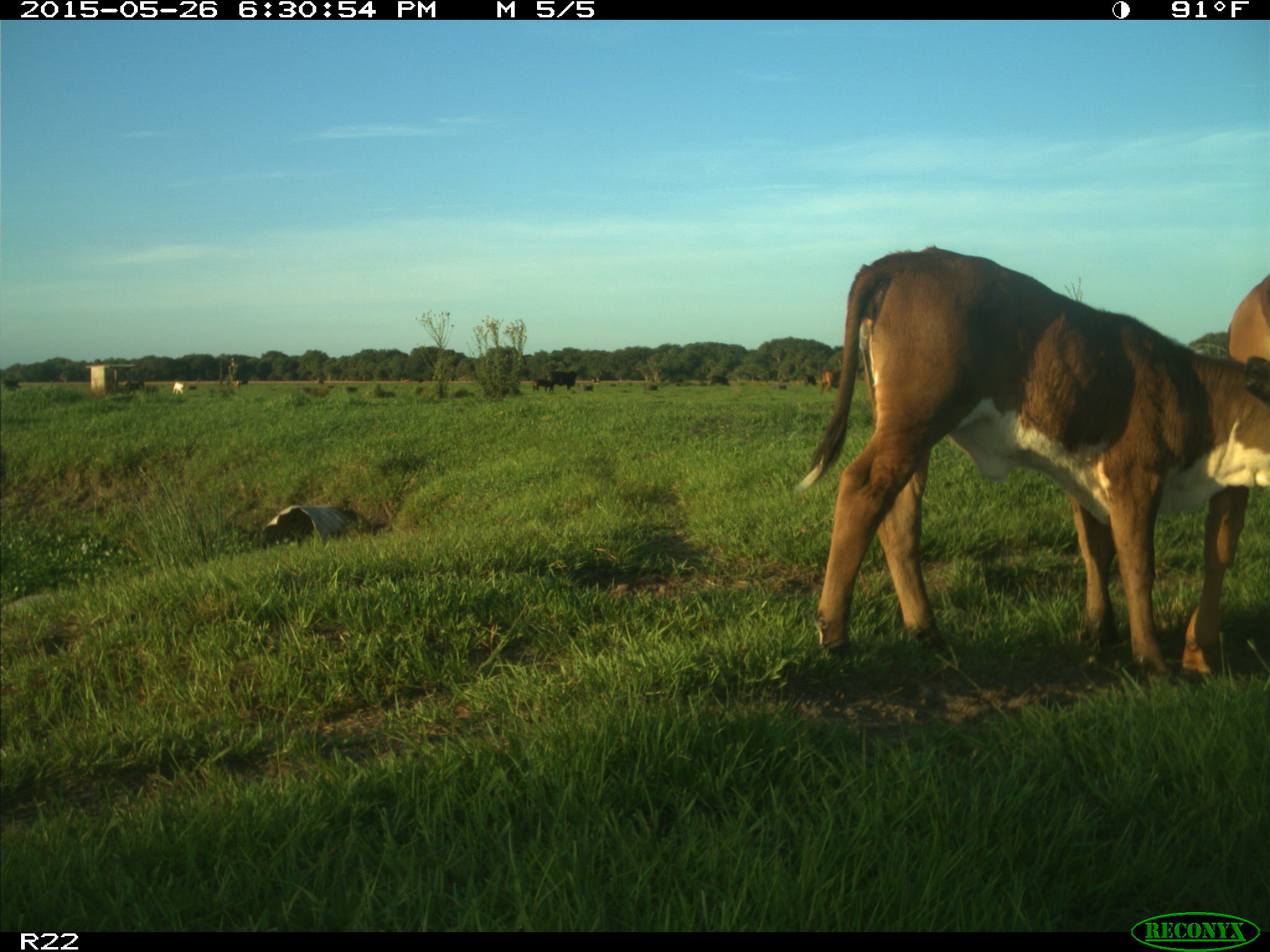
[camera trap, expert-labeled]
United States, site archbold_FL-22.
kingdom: Animalia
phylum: Chordata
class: Mammalia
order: Artiodactyla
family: Bovidae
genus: Bos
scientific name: Bos taurus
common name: domestic cow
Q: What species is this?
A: Bos taurus (domestic cow).